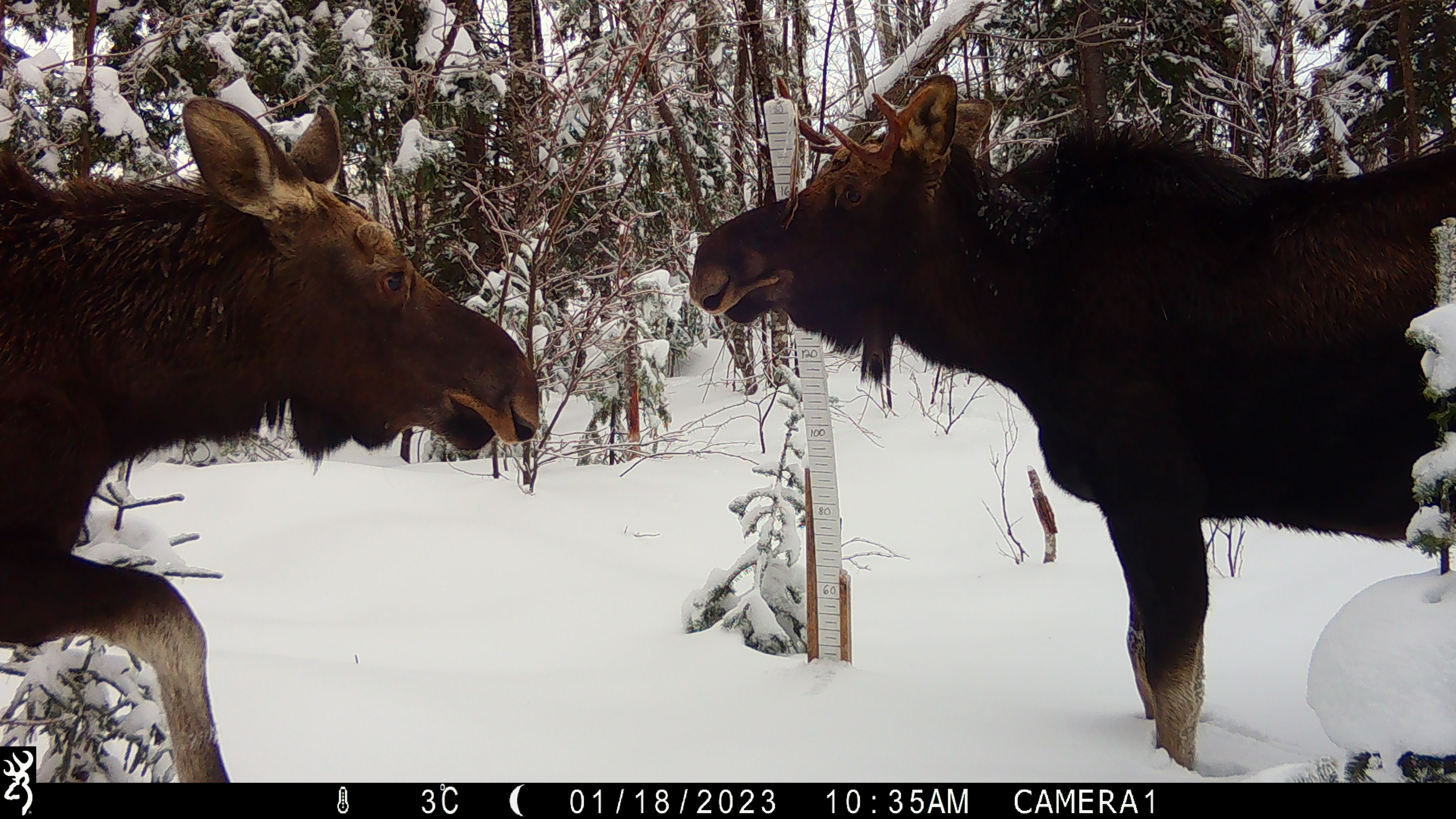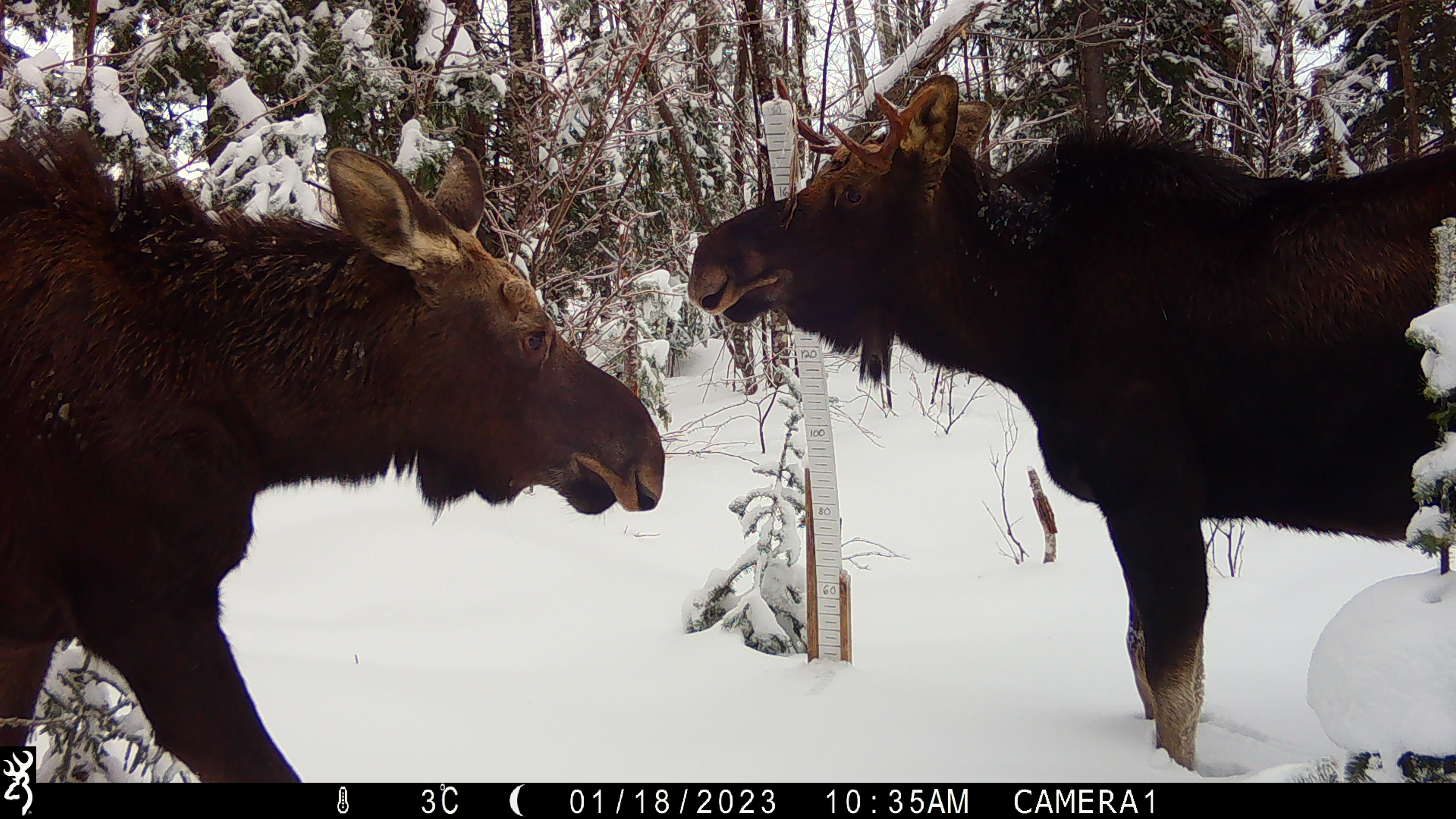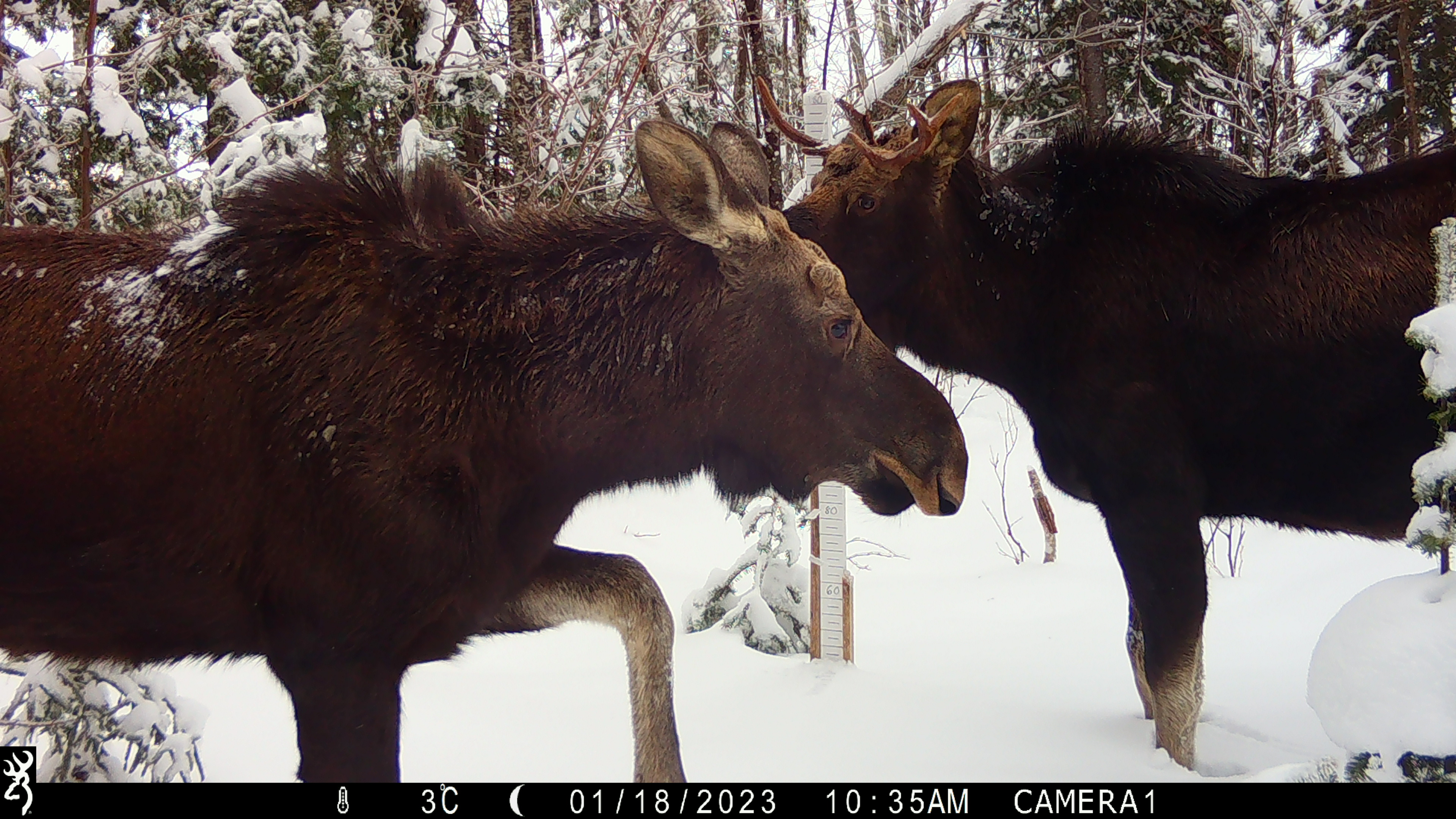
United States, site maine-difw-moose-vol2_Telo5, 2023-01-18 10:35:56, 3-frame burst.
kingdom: Animalia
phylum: Chordata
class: Mammalia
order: Artiodactyla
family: Cervidae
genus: Alces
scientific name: Alces alces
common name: moose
Moose (Alces alces).